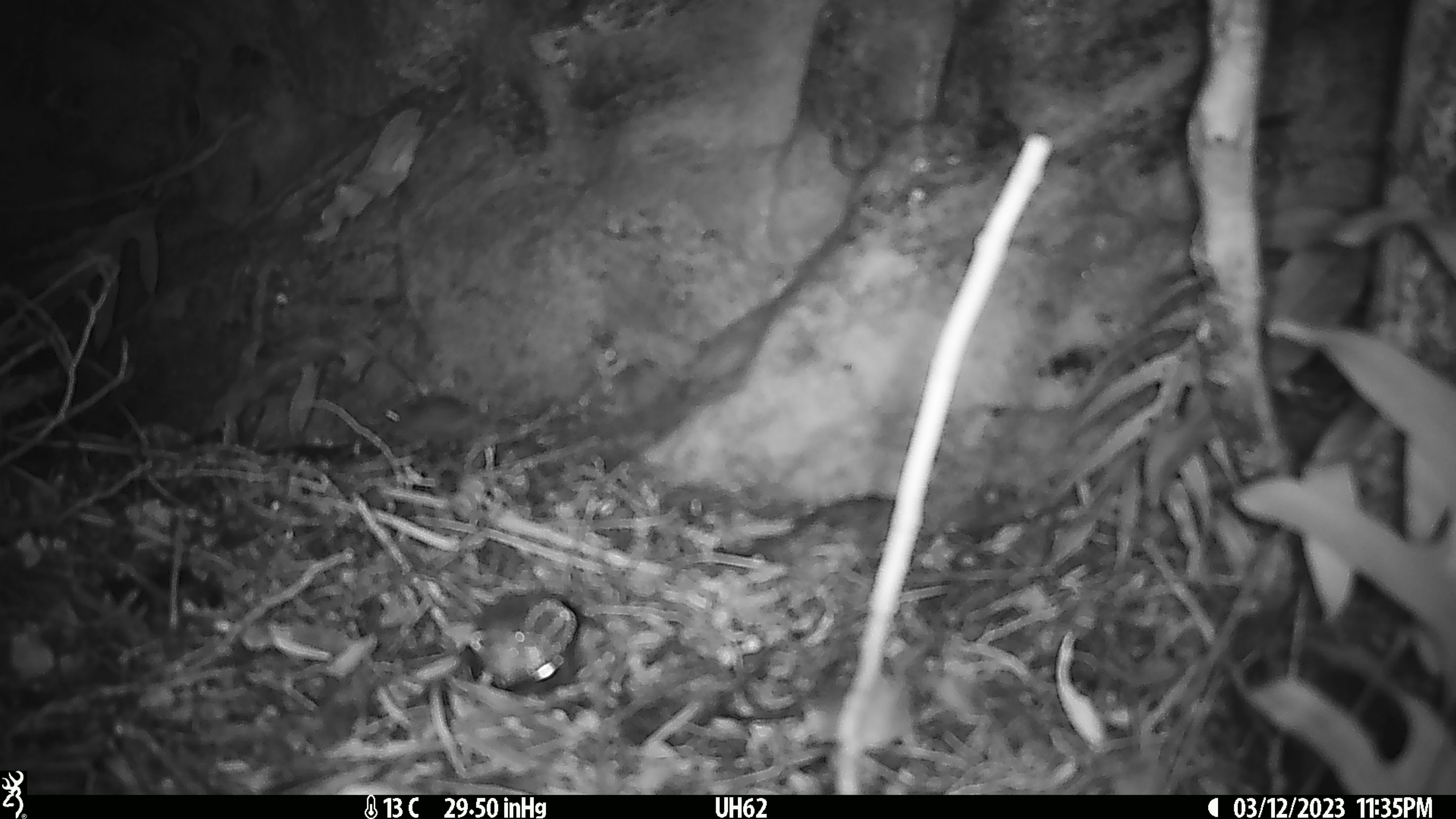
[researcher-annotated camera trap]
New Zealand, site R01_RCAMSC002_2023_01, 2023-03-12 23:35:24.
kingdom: Animalia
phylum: Chordata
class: Mammalia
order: Rodentia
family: Muridae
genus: Mus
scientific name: Mus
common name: mouse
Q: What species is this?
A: Mouse (Mus).